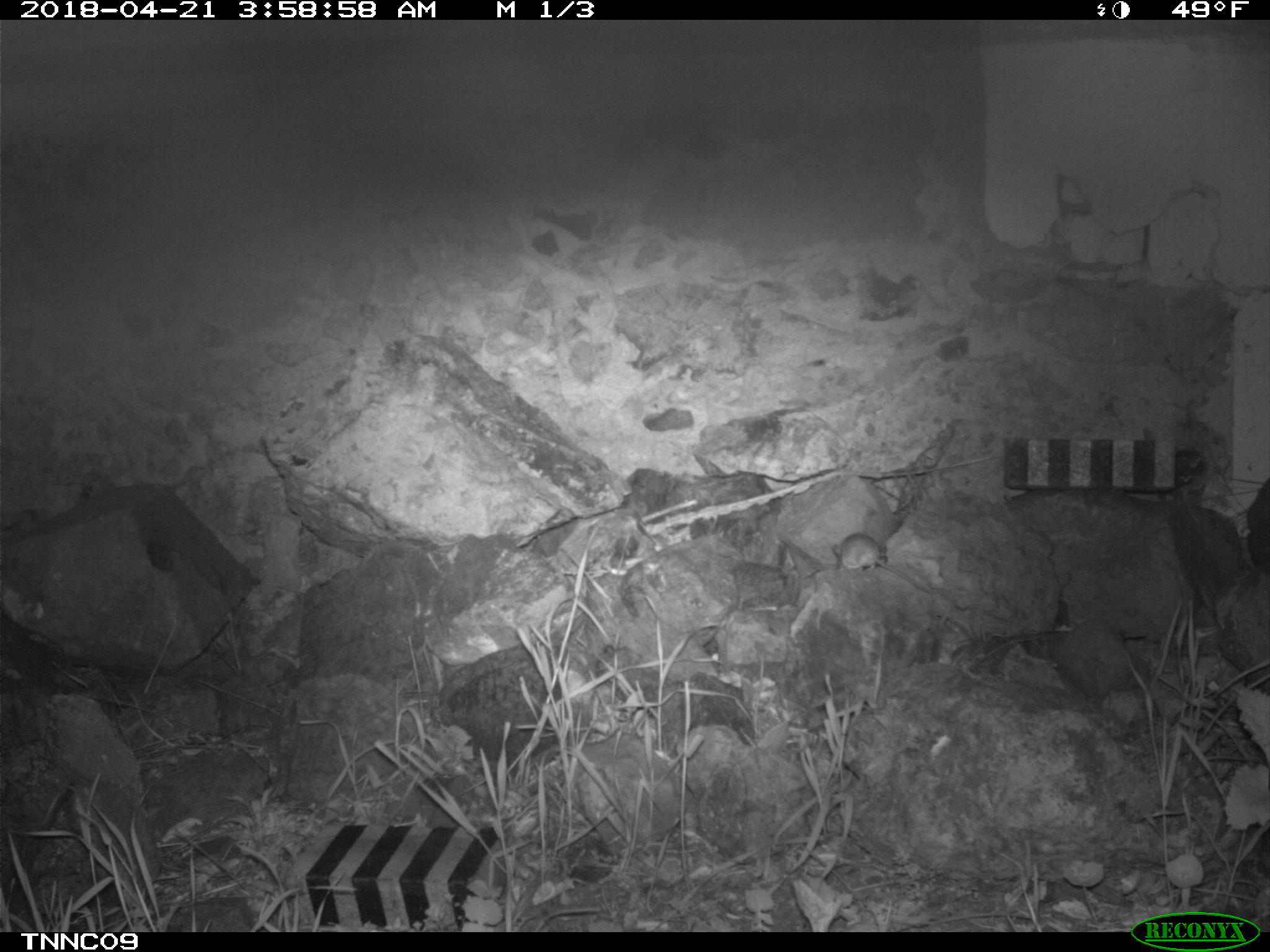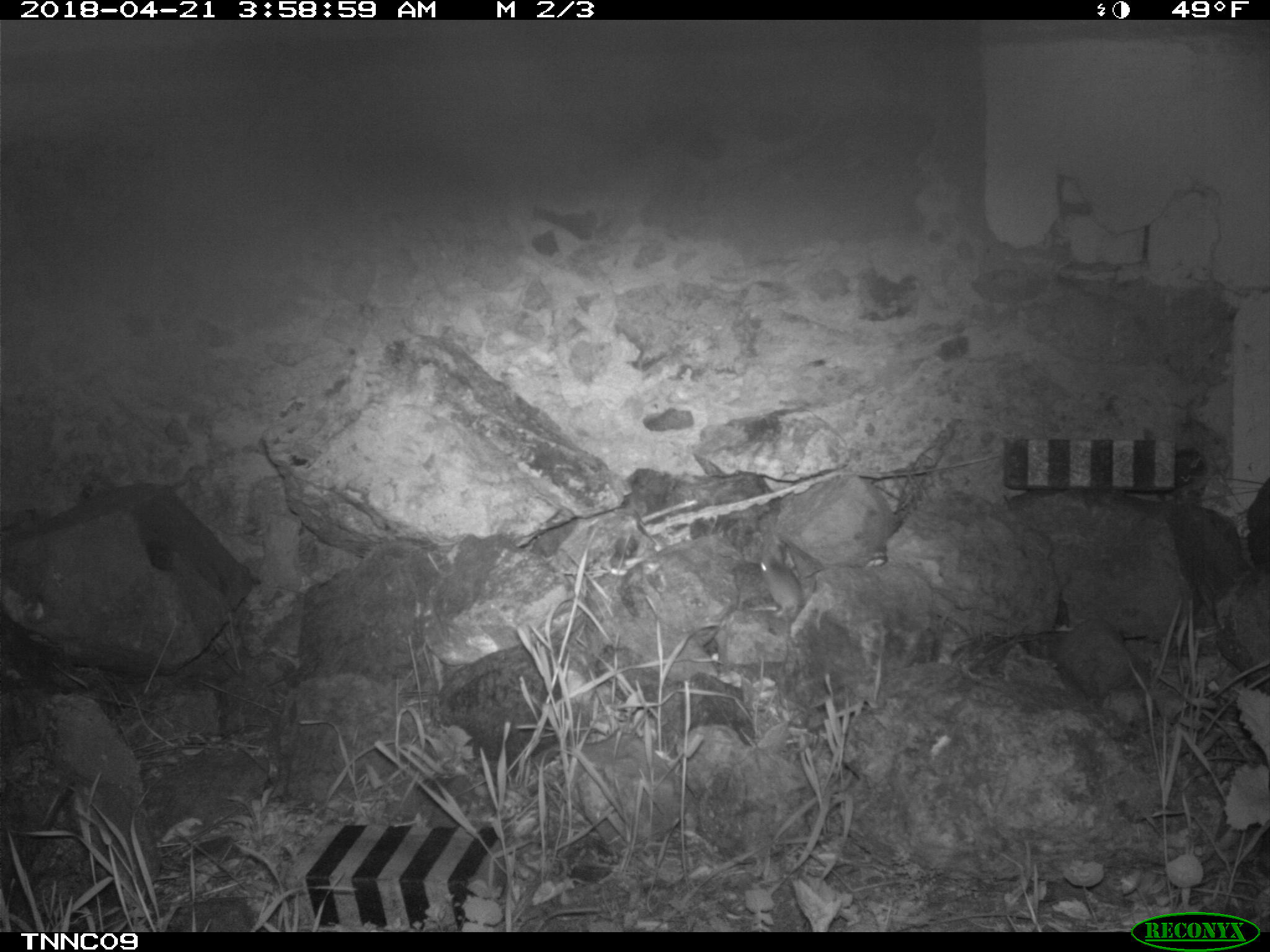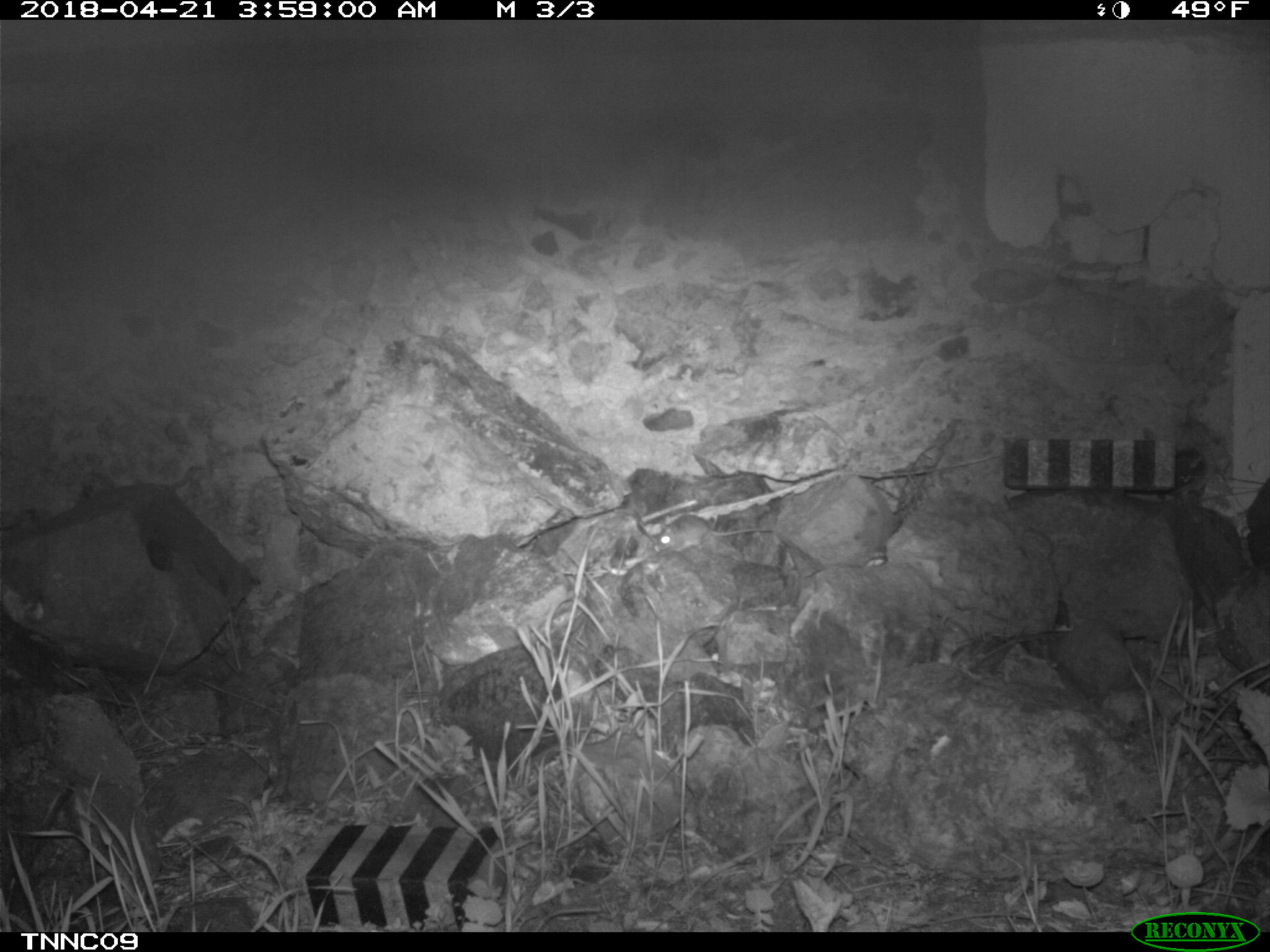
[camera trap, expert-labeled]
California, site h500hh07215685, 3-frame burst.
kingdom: Animalia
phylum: Chordata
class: Mammalia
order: Rodentia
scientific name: Rodentia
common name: rodent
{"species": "rodent (Rodentia)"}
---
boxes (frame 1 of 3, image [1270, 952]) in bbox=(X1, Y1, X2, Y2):
rodent: bbox=(830, 532, 928, 594)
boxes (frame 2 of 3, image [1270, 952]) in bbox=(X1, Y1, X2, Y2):
rodent: bbox=(758, 550, 802, 617)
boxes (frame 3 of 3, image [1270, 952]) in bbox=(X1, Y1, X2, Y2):
rodent: bbox=(652, 503, 776, 552)